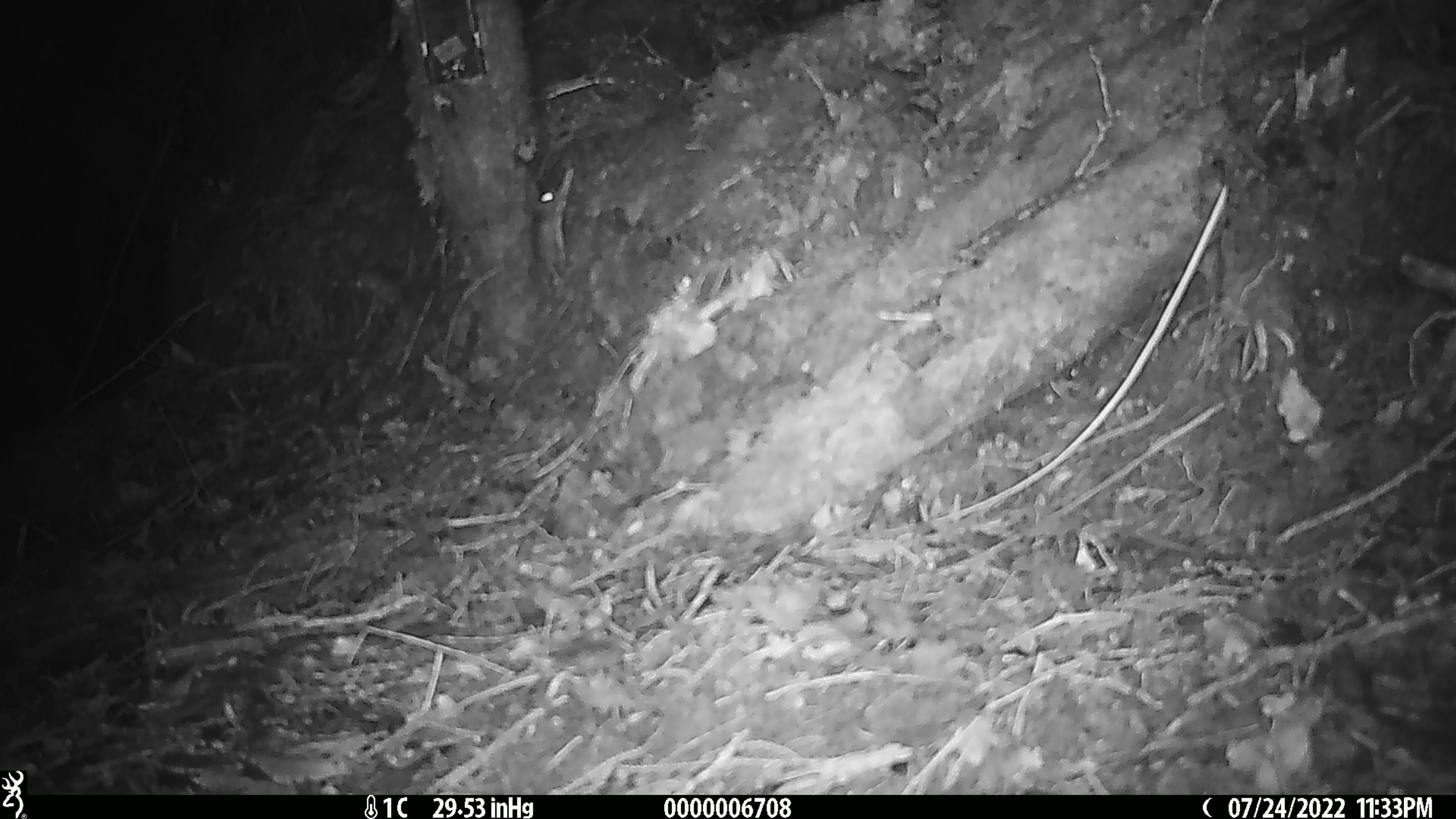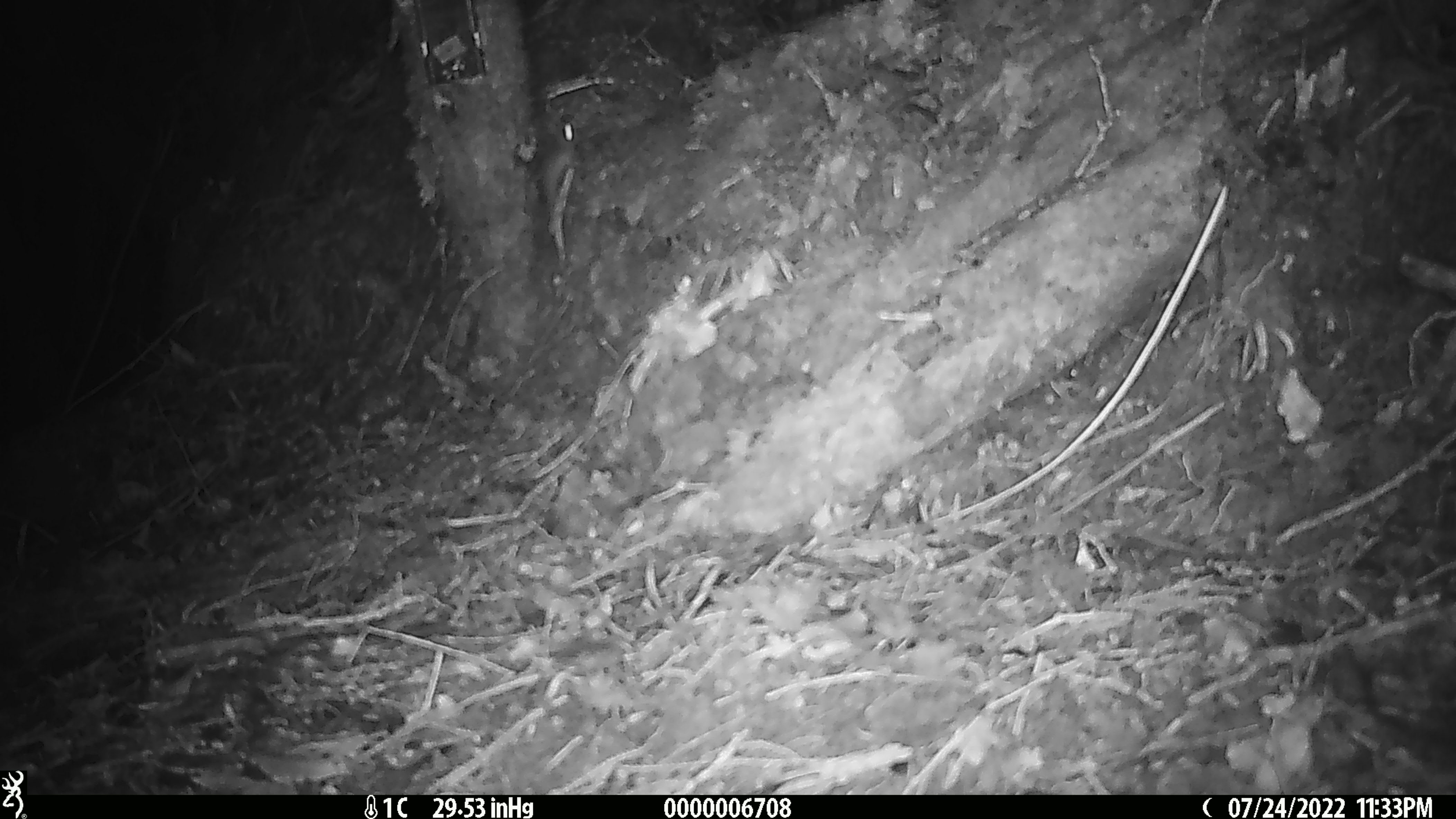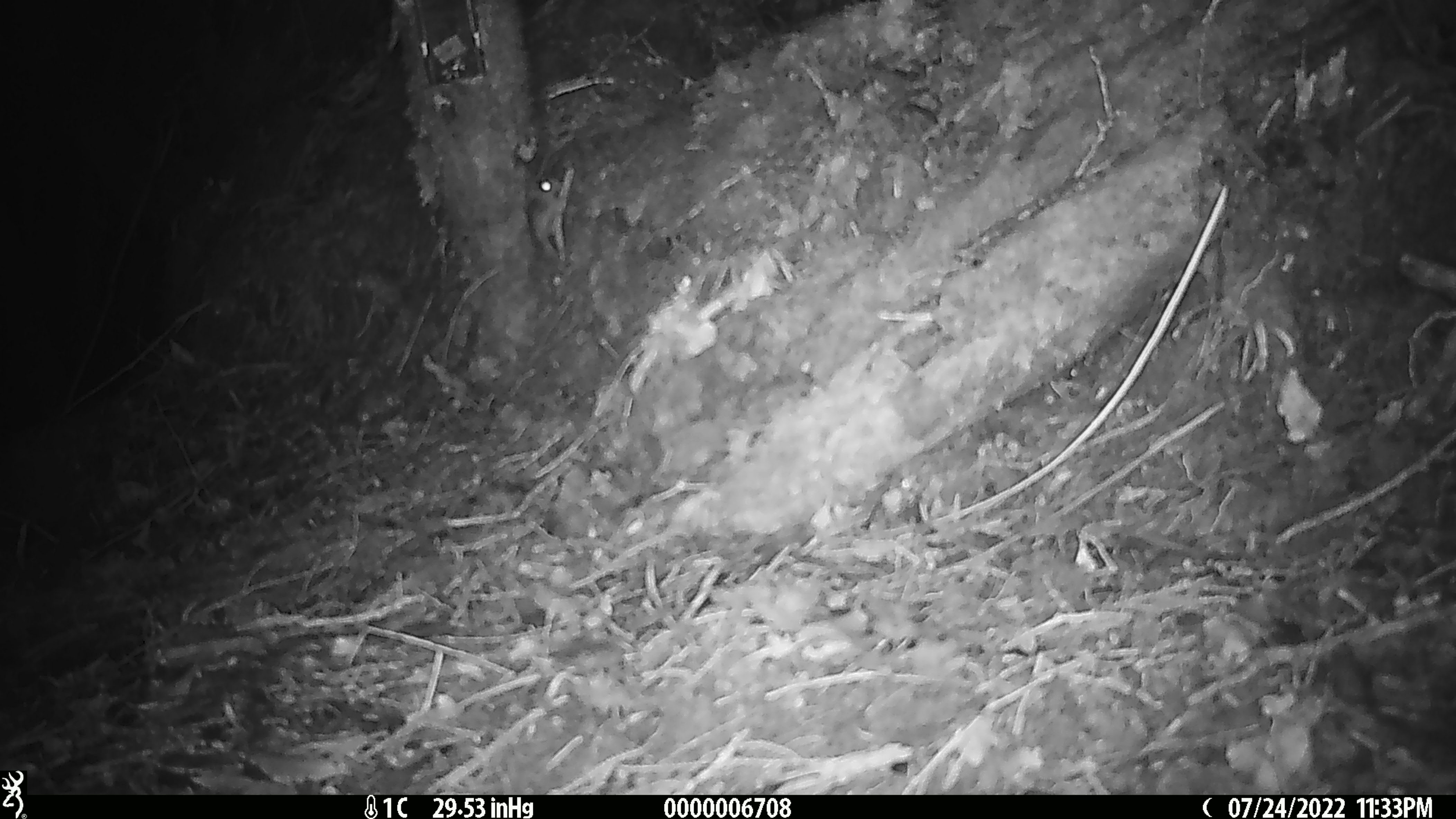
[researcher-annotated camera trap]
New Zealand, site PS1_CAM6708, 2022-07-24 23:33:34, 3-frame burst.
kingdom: Animalia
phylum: Chordata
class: Mammalia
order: Rodentia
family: Muridae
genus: Mus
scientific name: Mus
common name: mouse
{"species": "mouse (Mus)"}